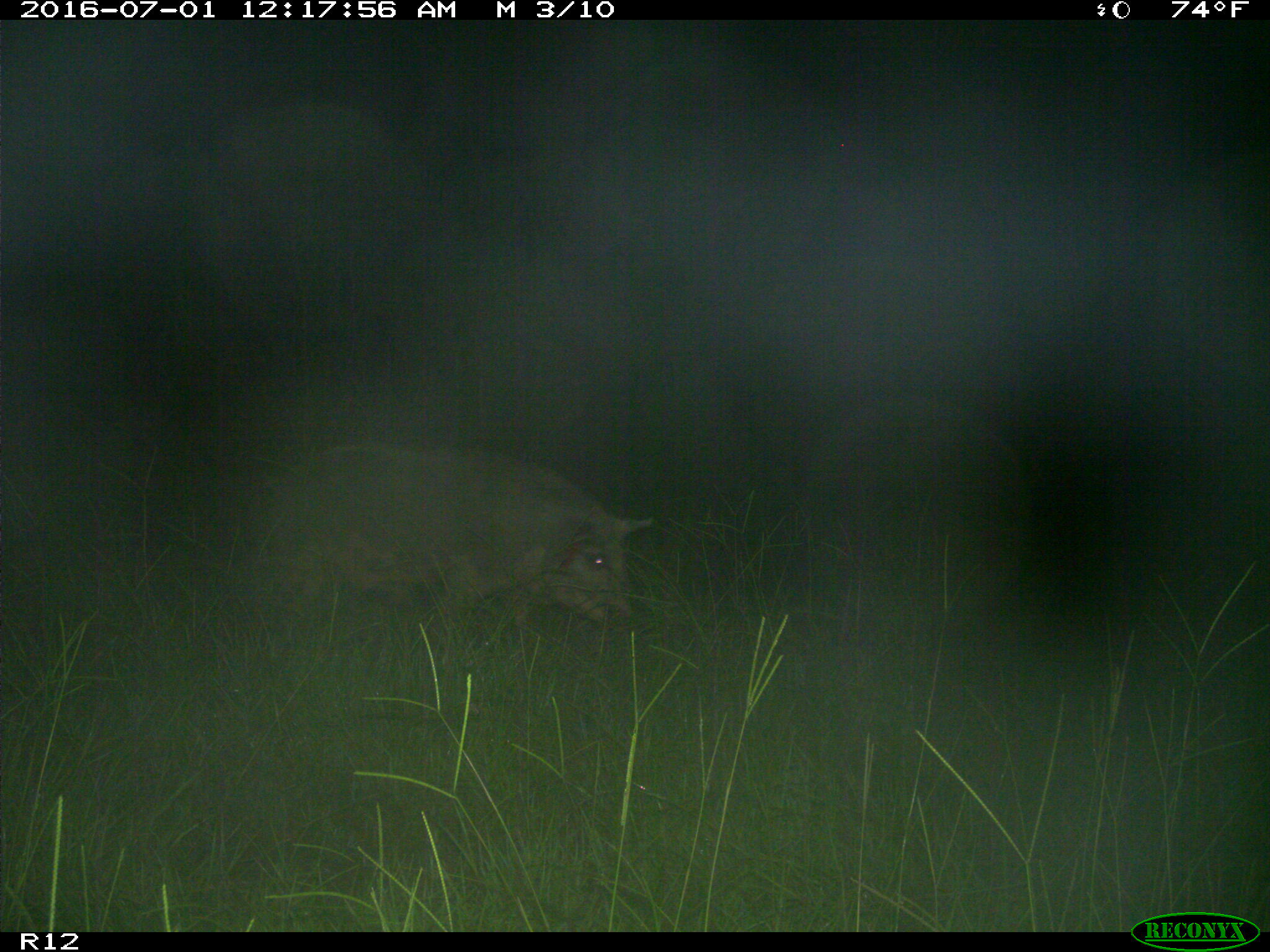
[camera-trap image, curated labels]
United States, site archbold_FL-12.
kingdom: Animalia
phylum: Chordata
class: Mammalia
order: Artiodactyla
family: Suidae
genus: Sus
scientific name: Sus scrofa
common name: wild boar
Sus scrofa (wild boar).